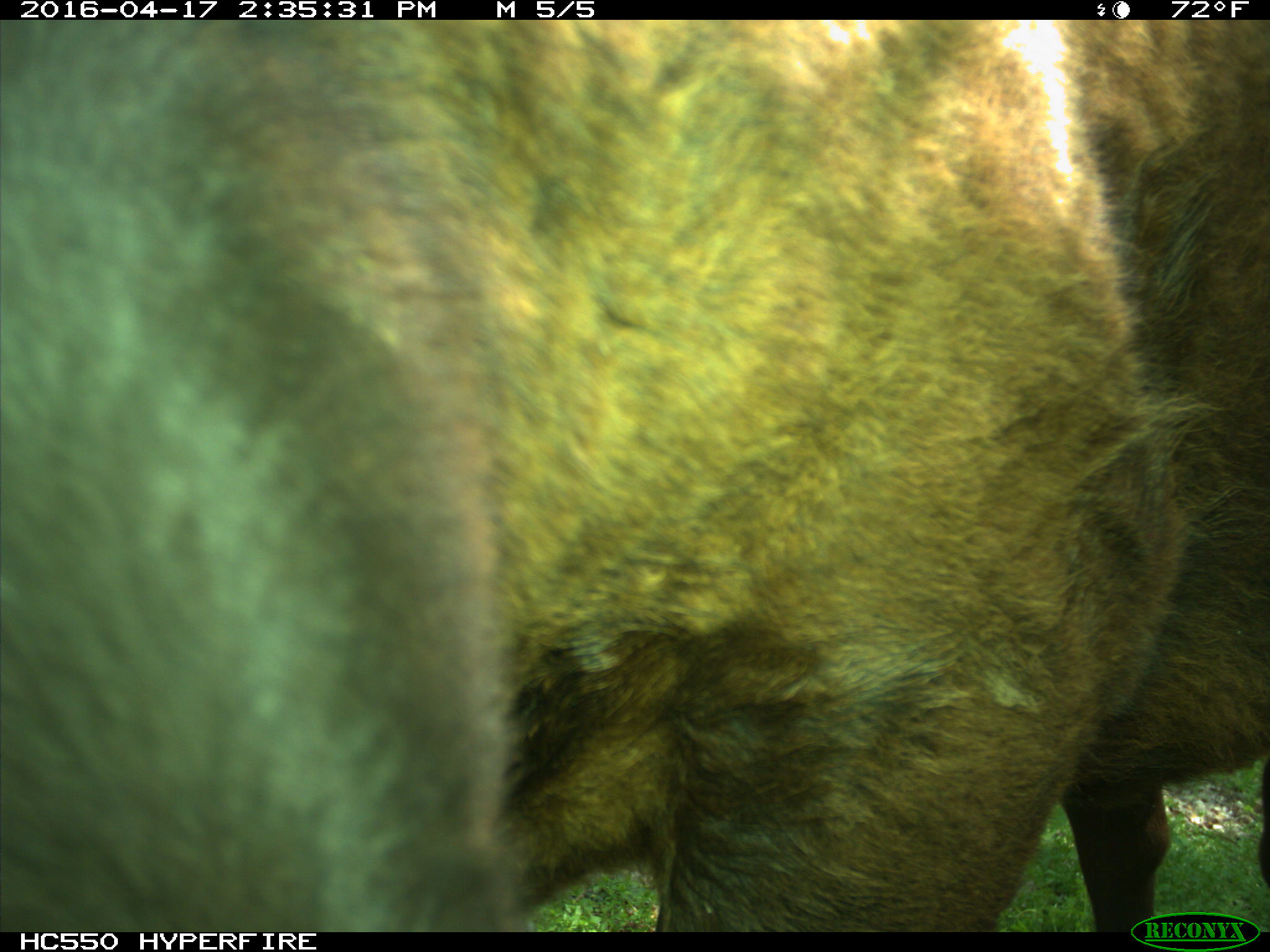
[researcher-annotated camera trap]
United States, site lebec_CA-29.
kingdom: Animalia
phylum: Chordata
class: Mammalia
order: Artiodactyla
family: Bovidae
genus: Bos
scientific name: Bos taurus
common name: domestic cow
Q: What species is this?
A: Bos taurus (domestic cow).